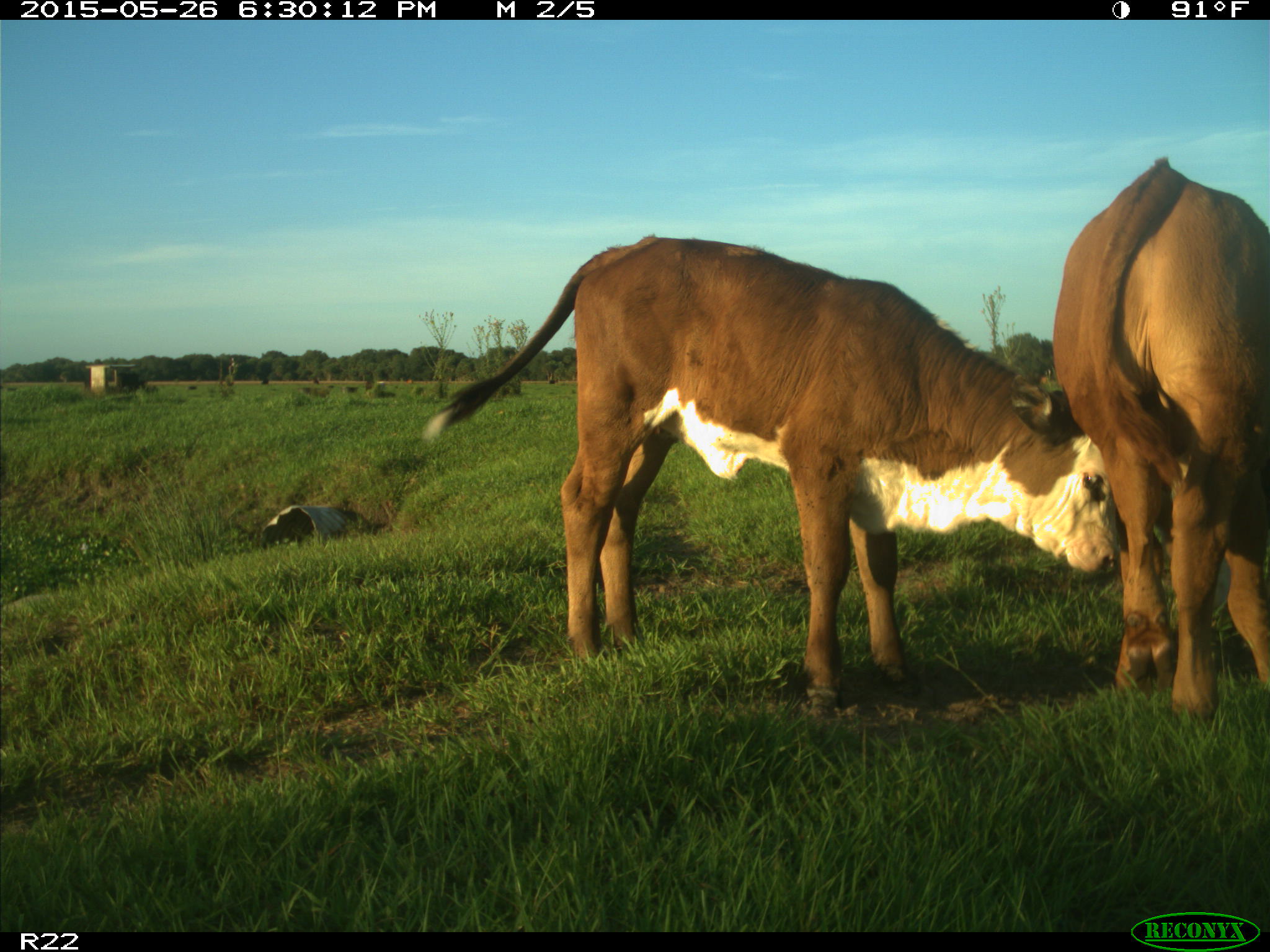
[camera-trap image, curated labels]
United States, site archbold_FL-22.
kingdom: Animalia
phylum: Chordata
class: Mammalia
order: Artiodactyla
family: Bovidae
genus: Bos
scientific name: Bos taurus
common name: domestic cow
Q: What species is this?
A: Bos taurus (domestic cow).